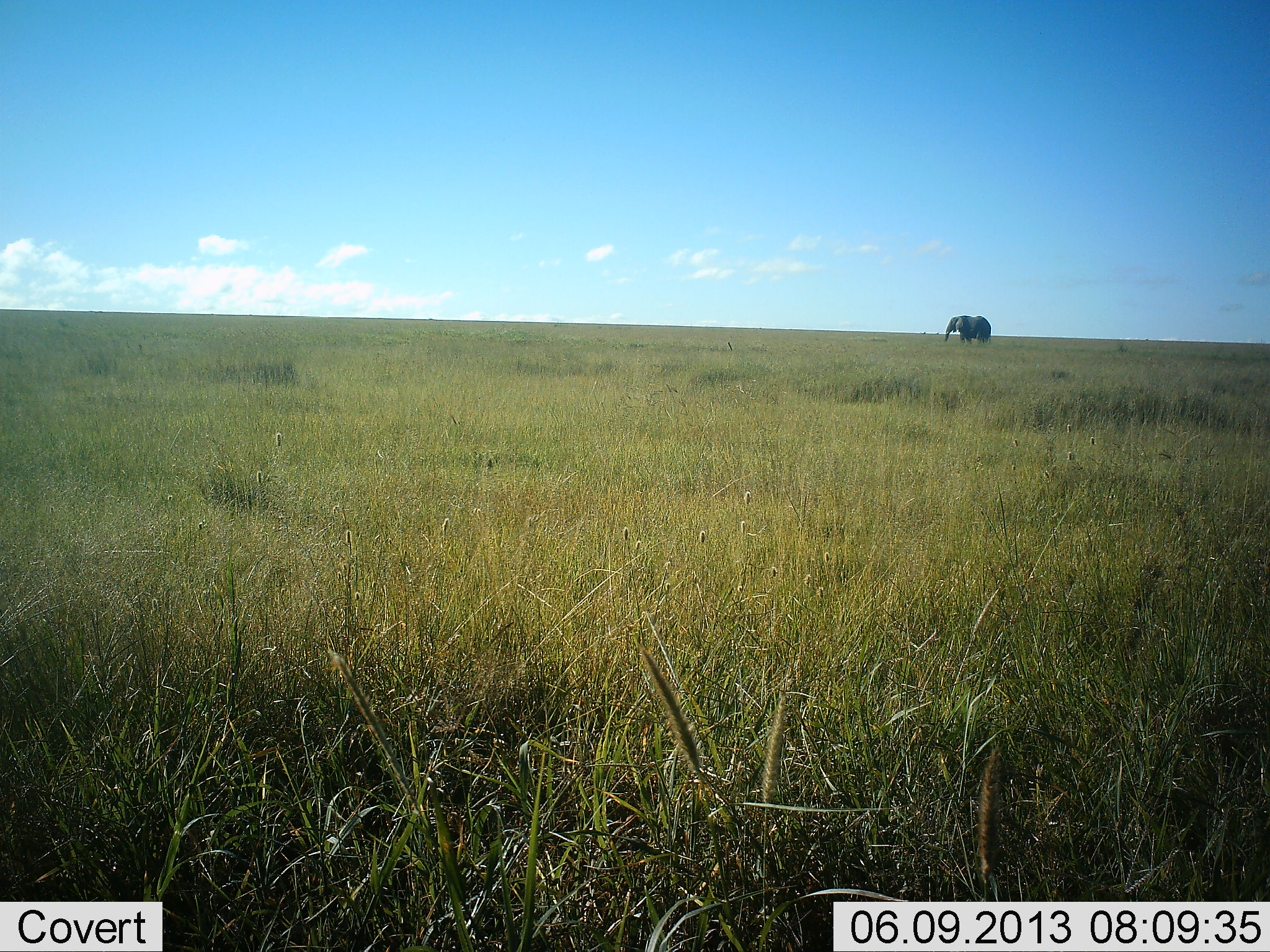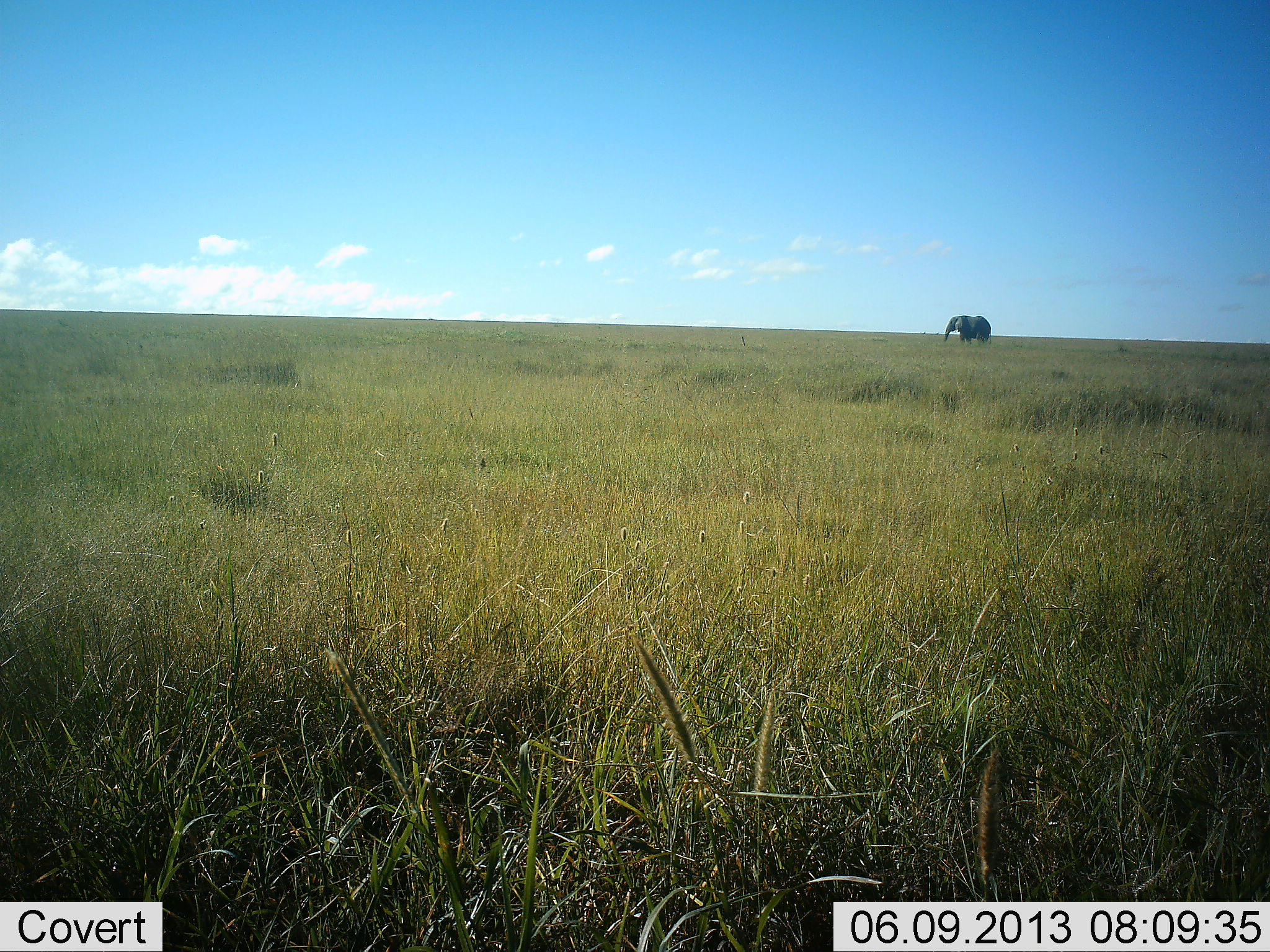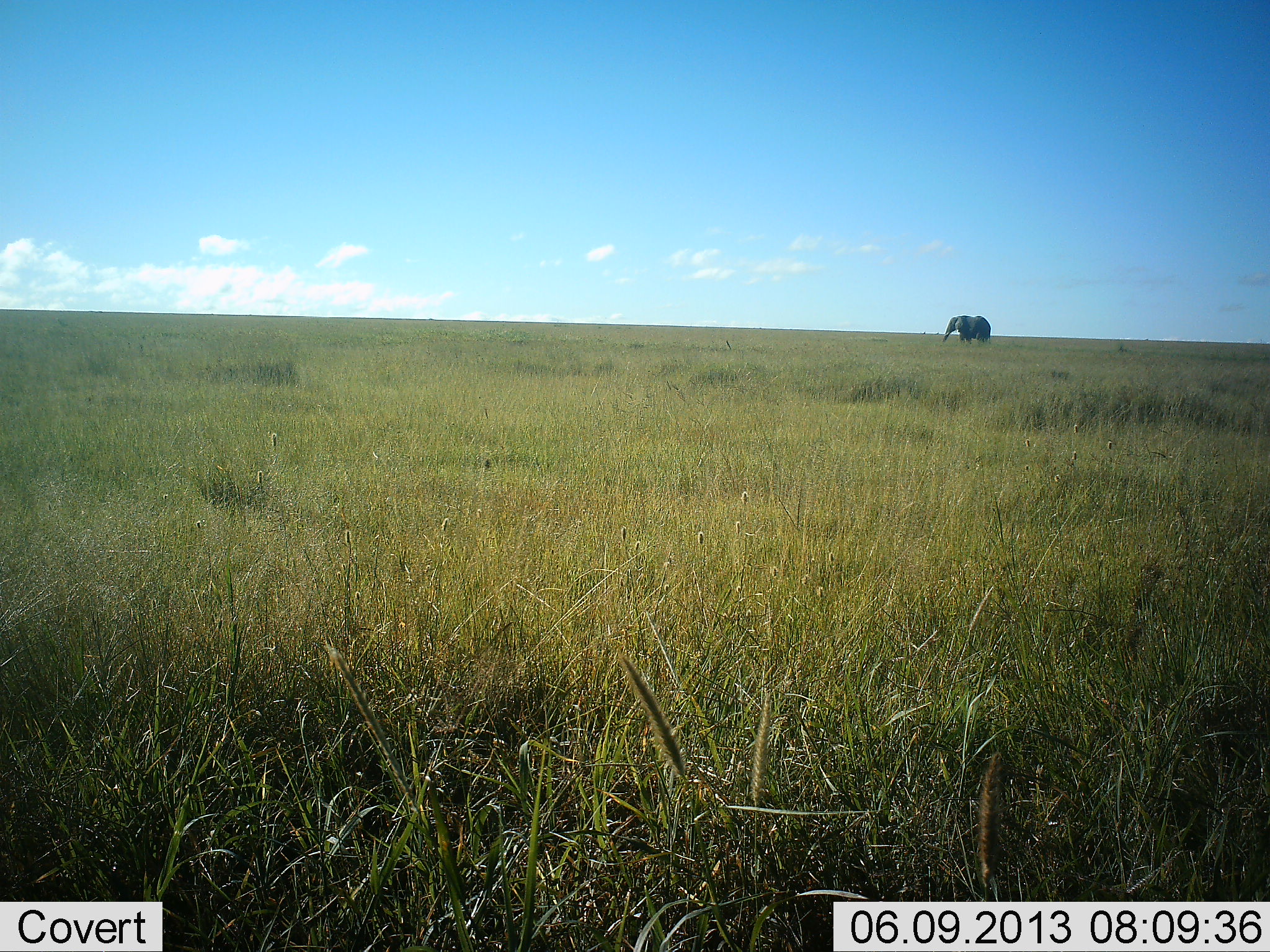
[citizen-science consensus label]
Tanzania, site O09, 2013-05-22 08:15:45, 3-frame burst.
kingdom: Animalia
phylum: Chordata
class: Mammalia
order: Proboscidea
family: Elephantidae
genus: Loxodonta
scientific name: Loxodonta africana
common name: african bush elephant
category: elephant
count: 1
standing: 89%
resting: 0%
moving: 8%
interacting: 0%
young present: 0%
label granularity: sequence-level